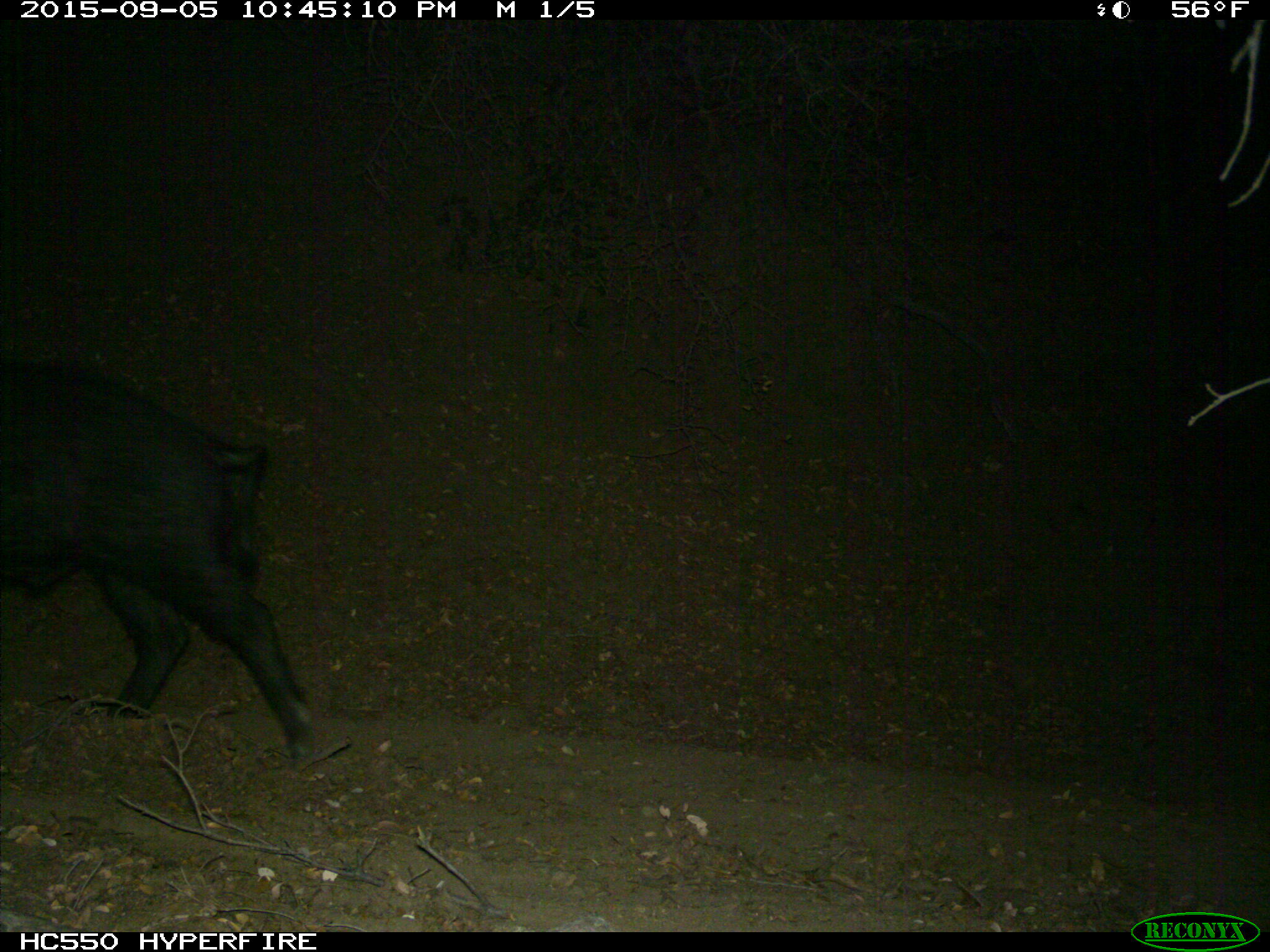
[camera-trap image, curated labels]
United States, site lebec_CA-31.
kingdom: Animalia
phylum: Chordata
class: Mammalia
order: Artiodactyla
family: Suidae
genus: Sus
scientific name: Sus scrofa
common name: wild boar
Sus scrofa (wild boar).